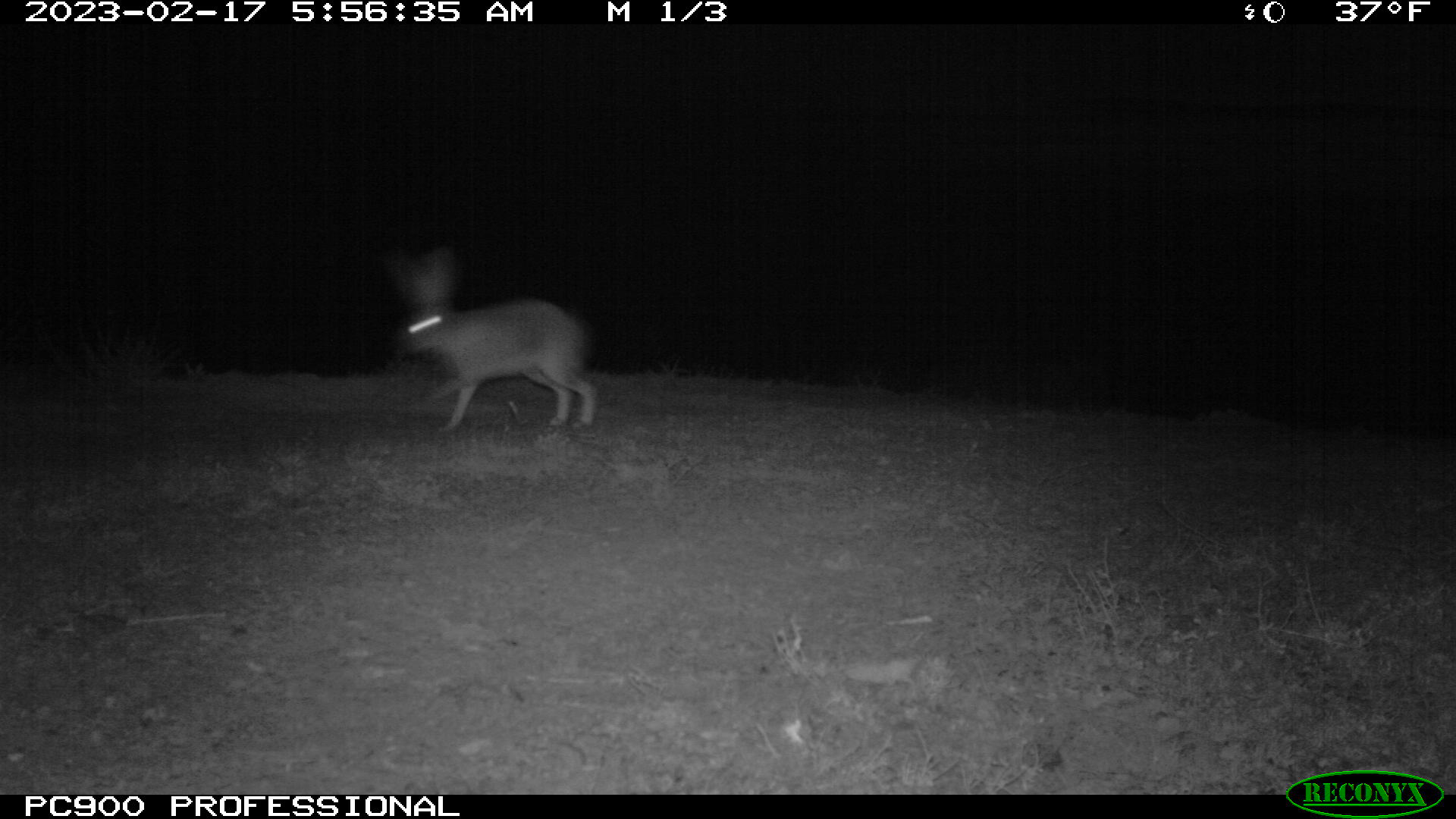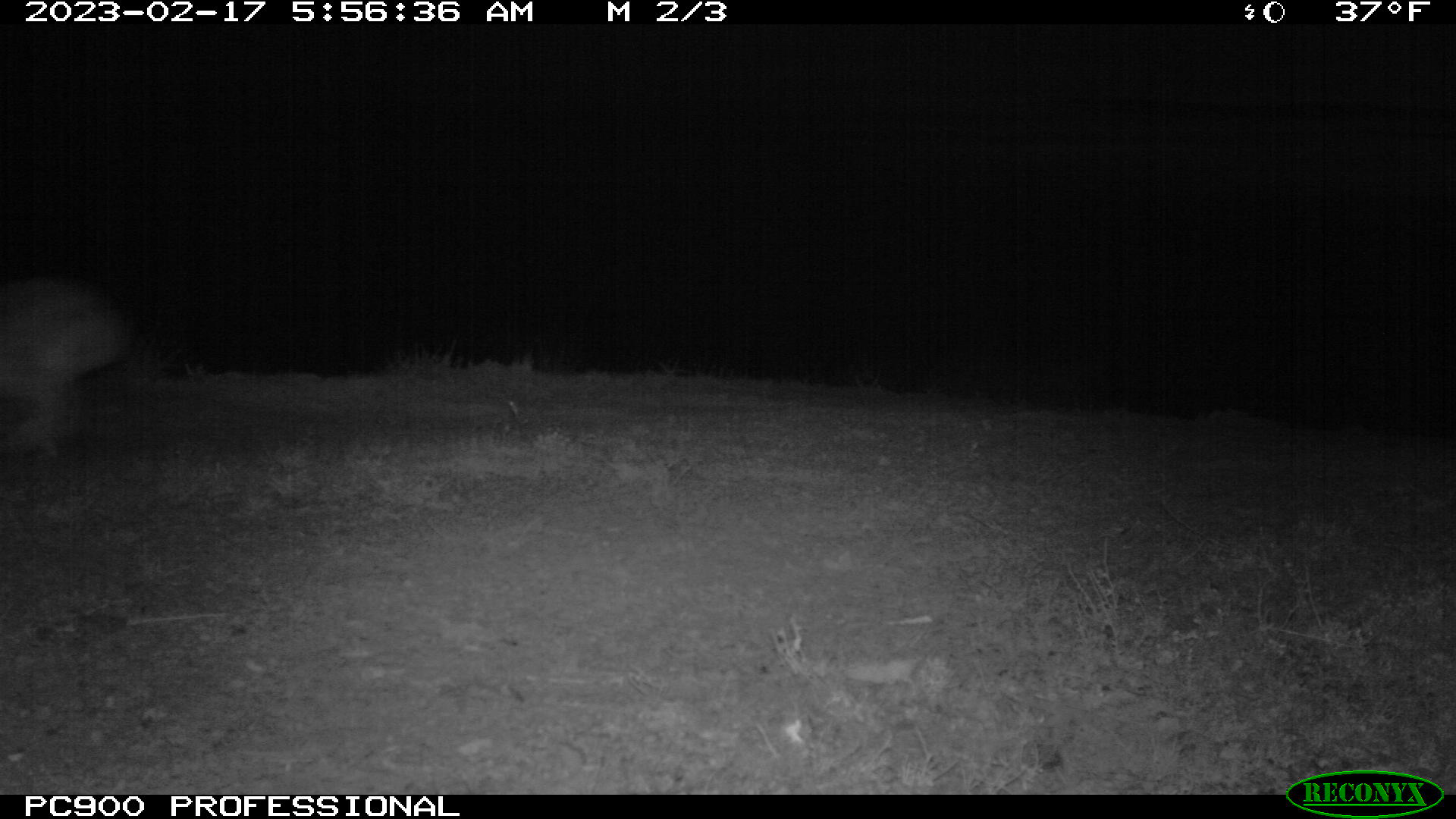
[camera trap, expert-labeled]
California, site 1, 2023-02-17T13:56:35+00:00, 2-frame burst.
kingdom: Animalia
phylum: Chordata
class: Mammalia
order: Lagomorpha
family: Leporidae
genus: Lepus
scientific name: Lepus californicus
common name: black-tailed jackrabbit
Black-tailed jackrabbit (Lepus californicus).